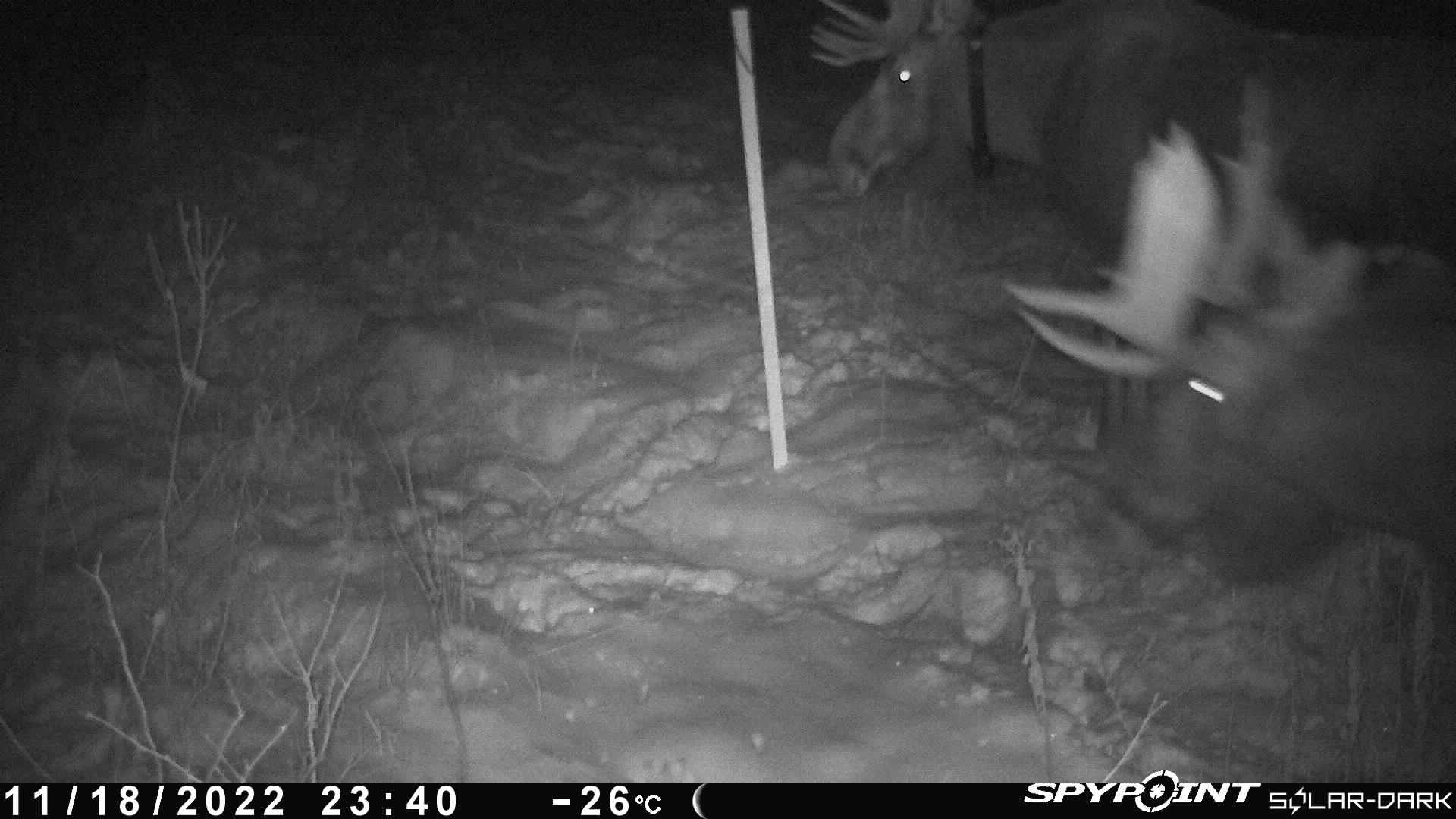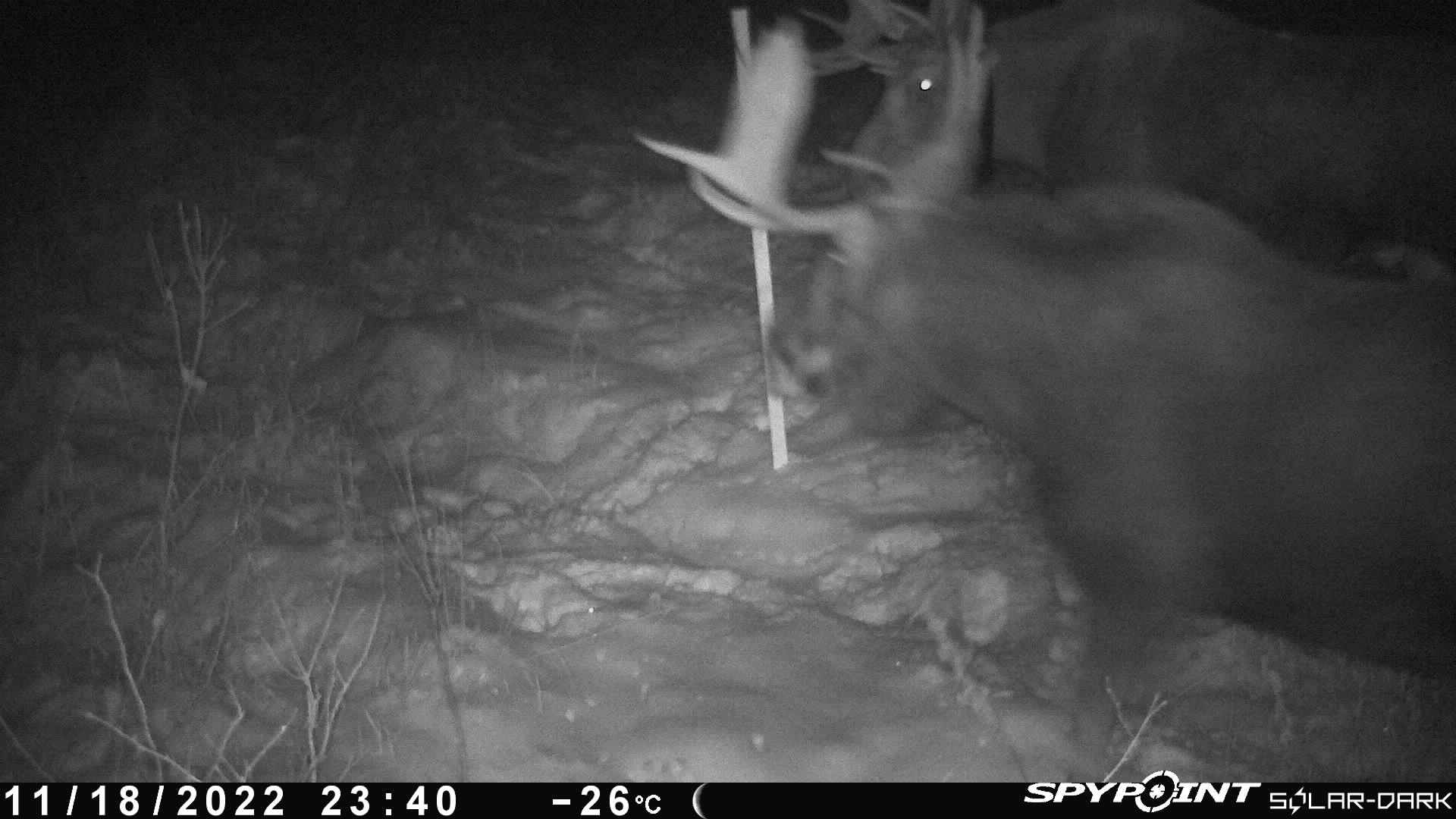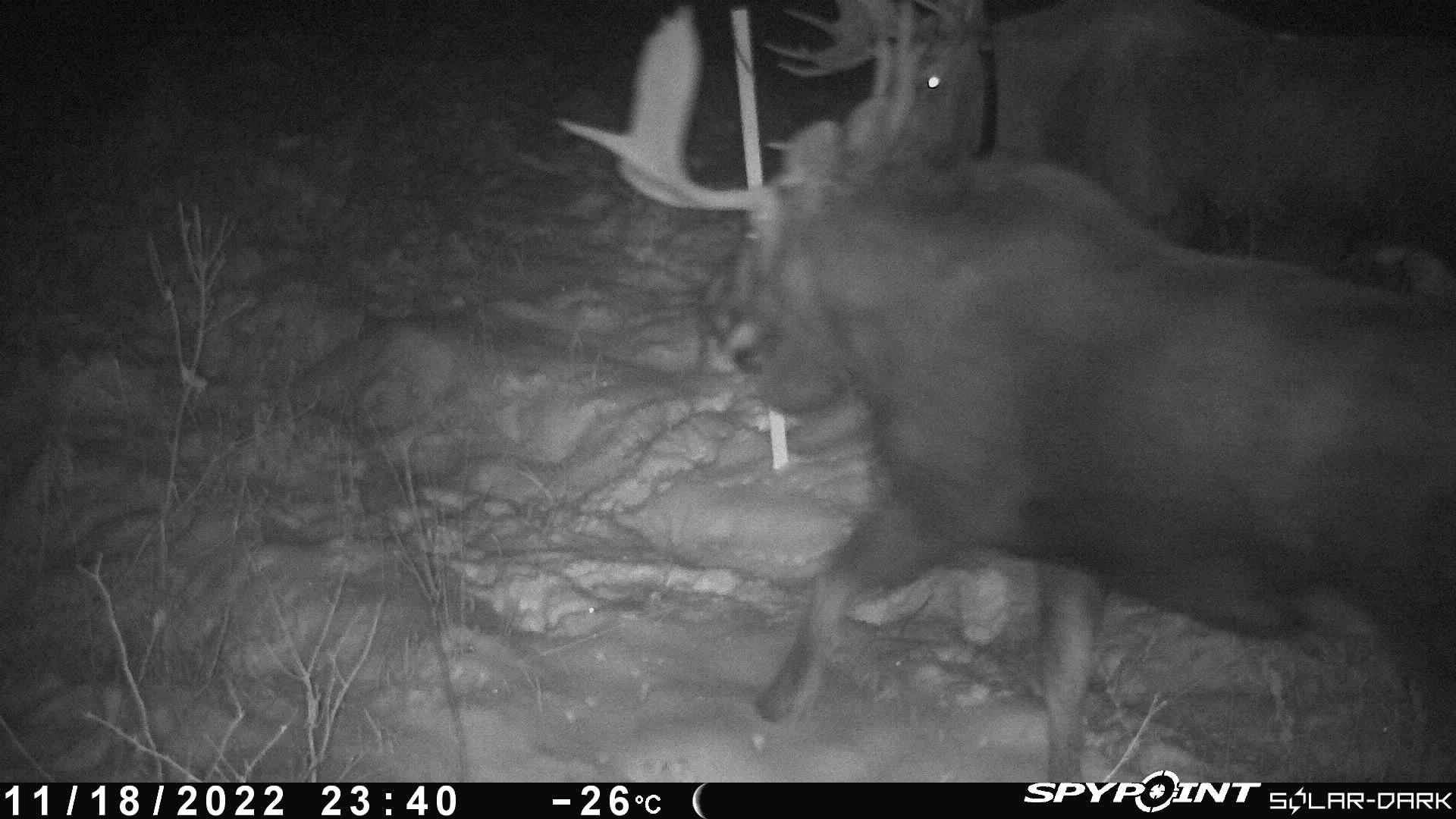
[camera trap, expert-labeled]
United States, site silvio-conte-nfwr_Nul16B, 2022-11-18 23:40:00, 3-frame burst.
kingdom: Animalia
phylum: Chordata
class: Mammalia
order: Artiodactyla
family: Cervidae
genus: Alces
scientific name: Alces alces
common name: moose